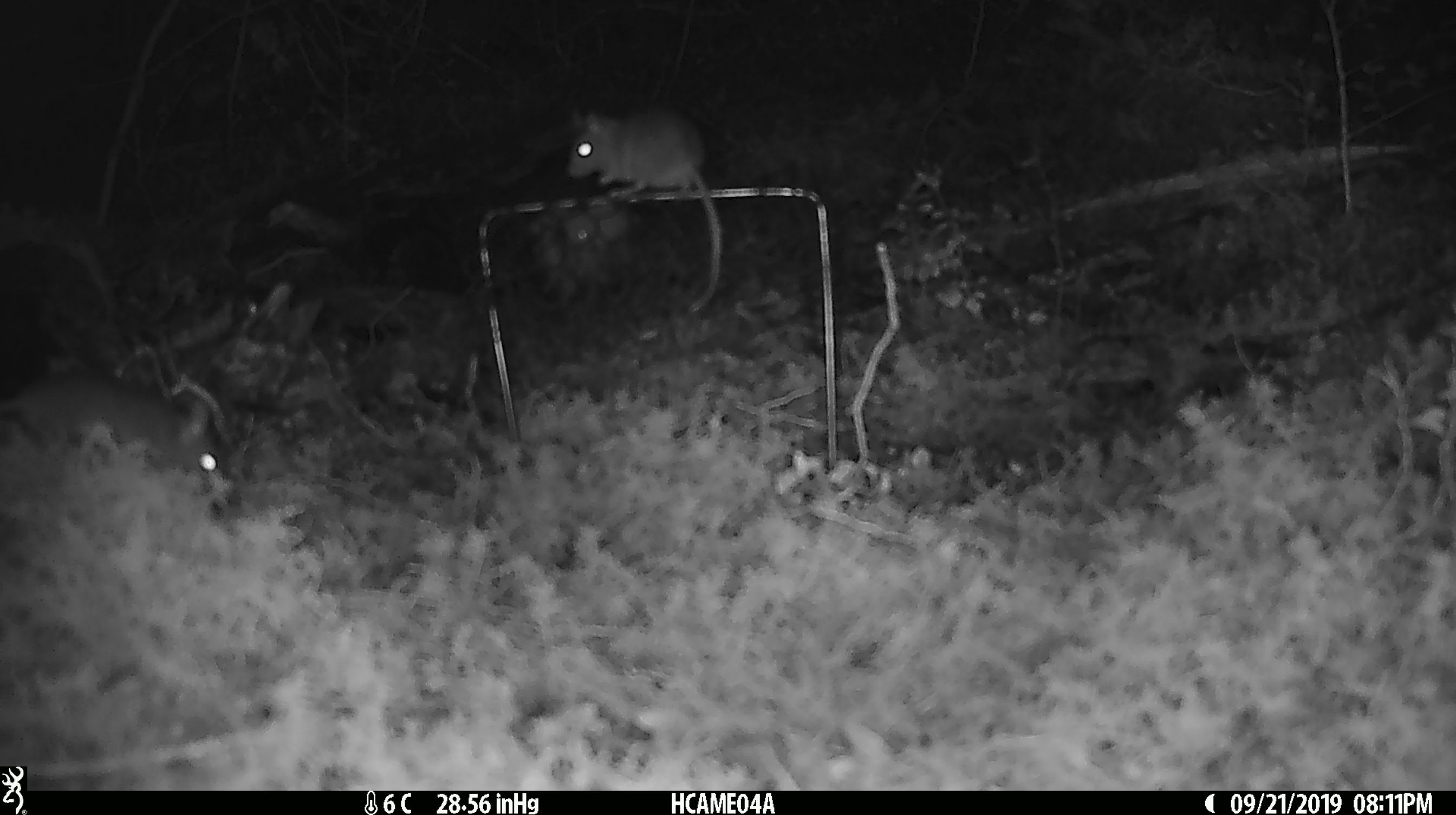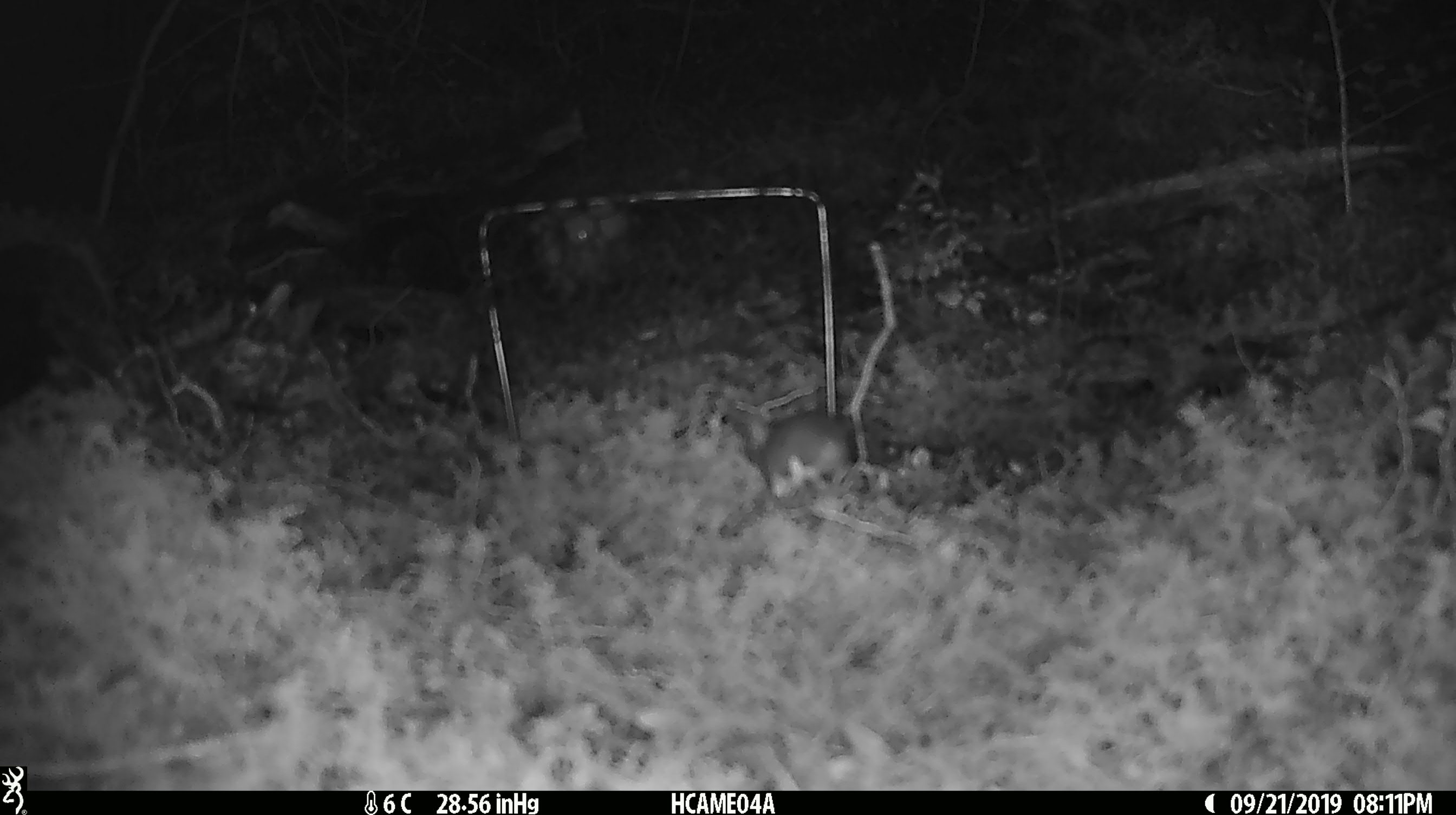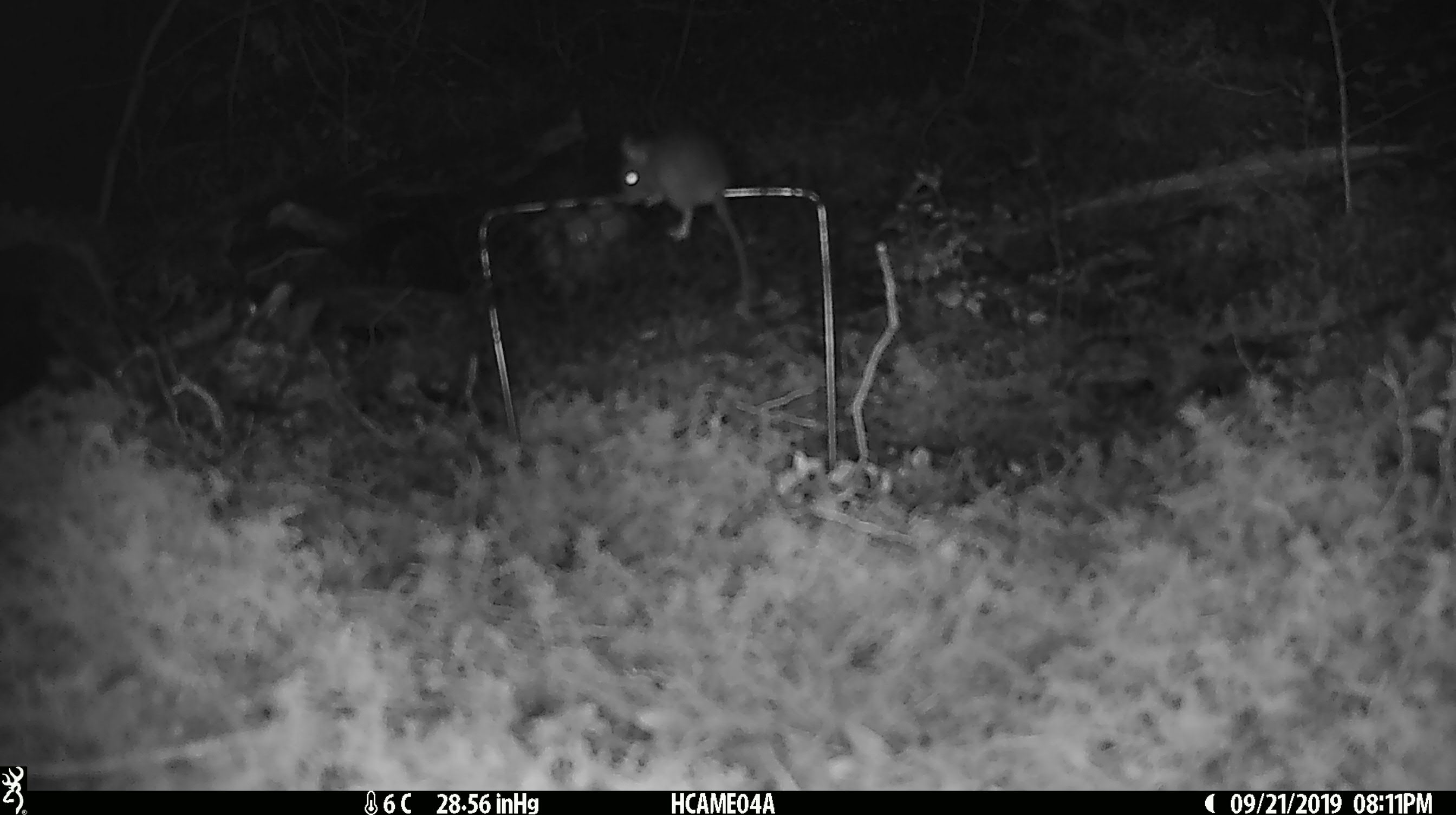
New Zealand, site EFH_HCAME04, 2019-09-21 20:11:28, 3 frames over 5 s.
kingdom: Animalia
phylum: Chordata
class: Mammalia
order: Rodentia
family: Muridae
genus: Mus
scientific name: Mus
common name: mouse